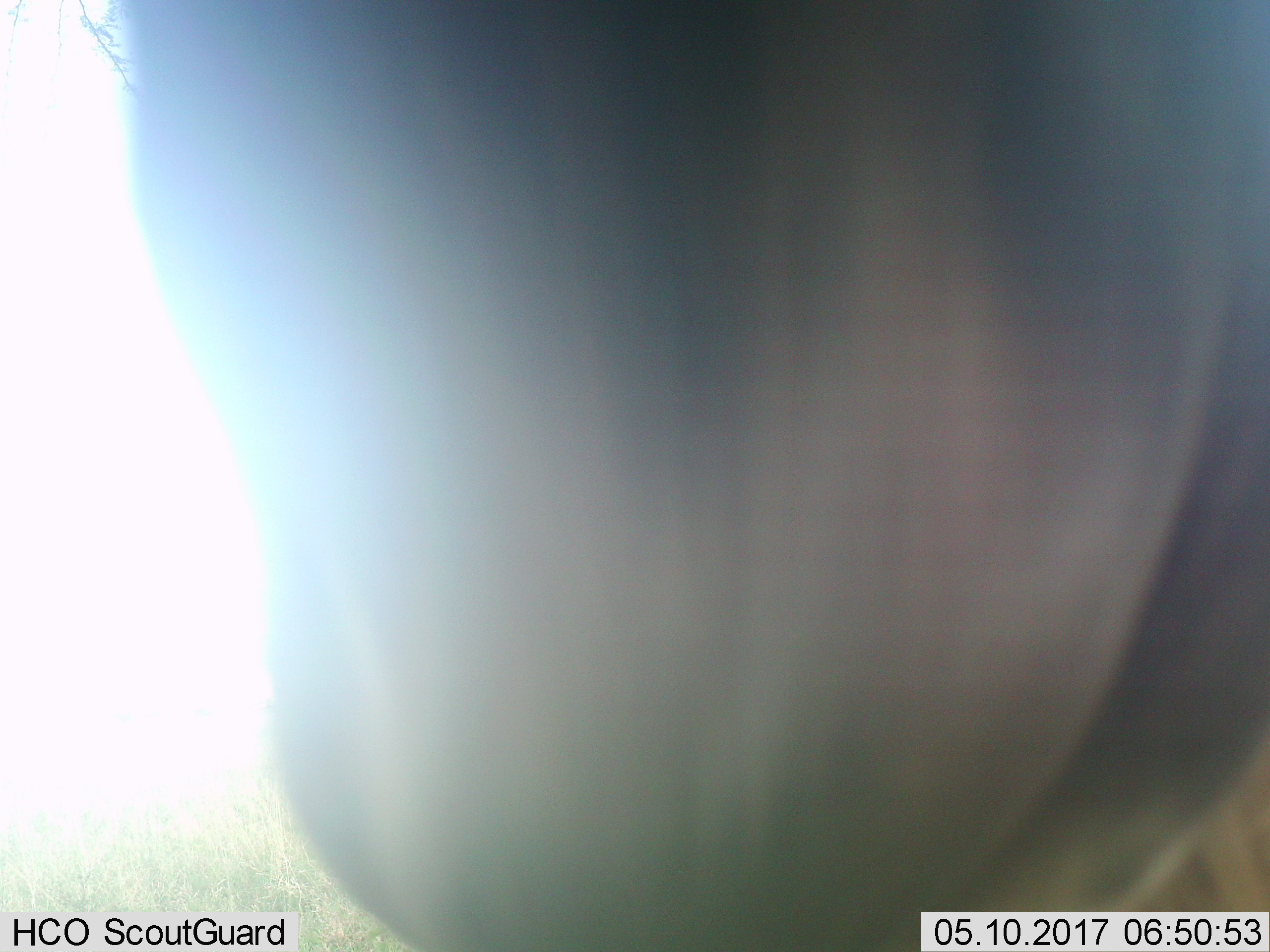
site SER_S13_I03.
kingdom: Animalia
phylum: Chordata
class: Mammalia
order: Artiodactyla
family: Bovidae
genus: Connochaetes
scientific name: Connochaetes taurinus taurinus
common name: blue wildebeest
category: wildebeestblue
Wildebeestblue (blue wildebeest) (Connochaetes taurinus taurinus), count 1. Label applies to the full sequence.